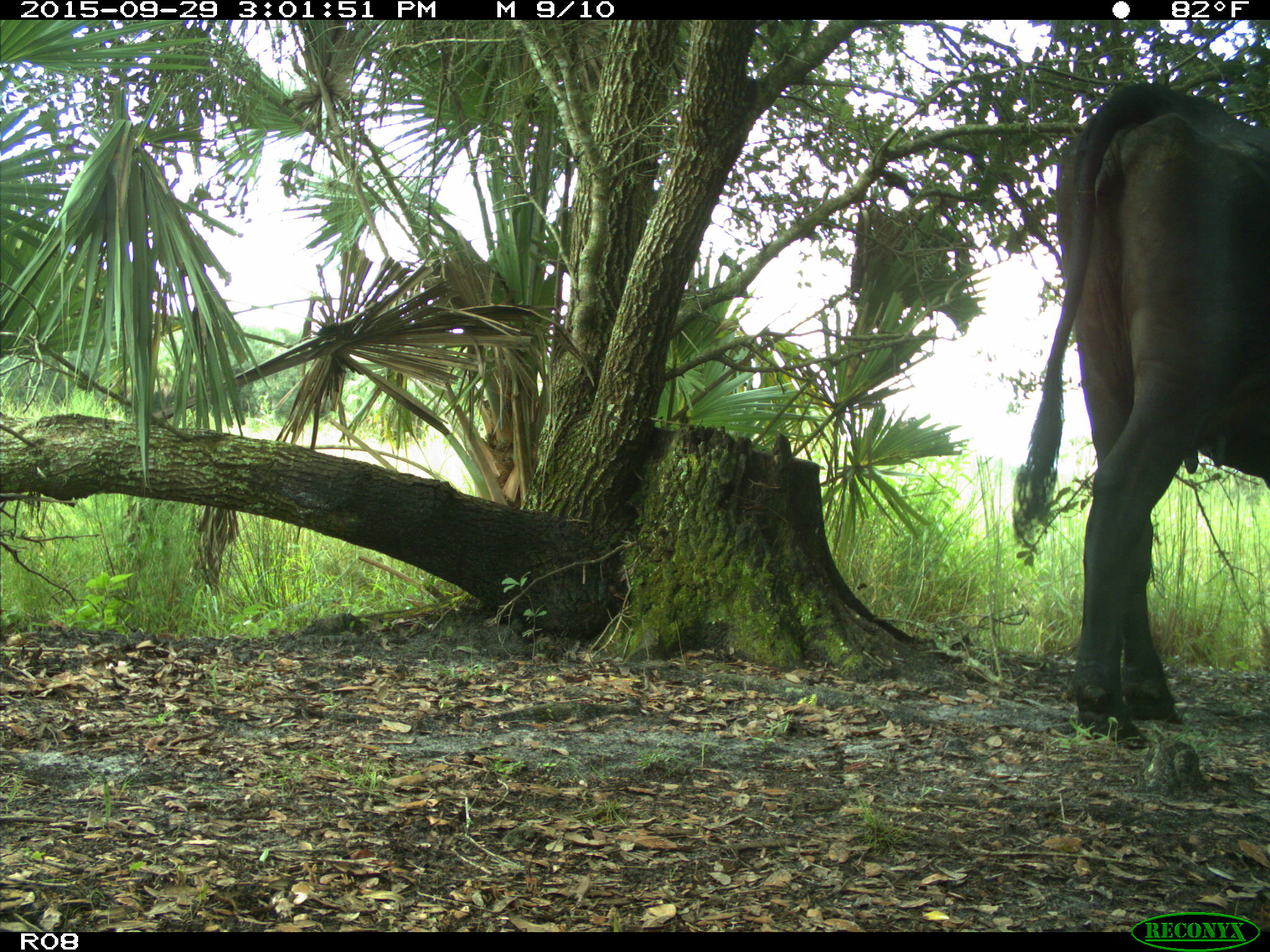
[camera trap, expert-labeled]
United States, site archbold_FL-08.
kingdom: Animalia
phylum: Chordata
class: Mammalia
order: Artiodactyla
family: Bovidae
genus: Bos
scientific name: Bos taurus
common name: domestic cow